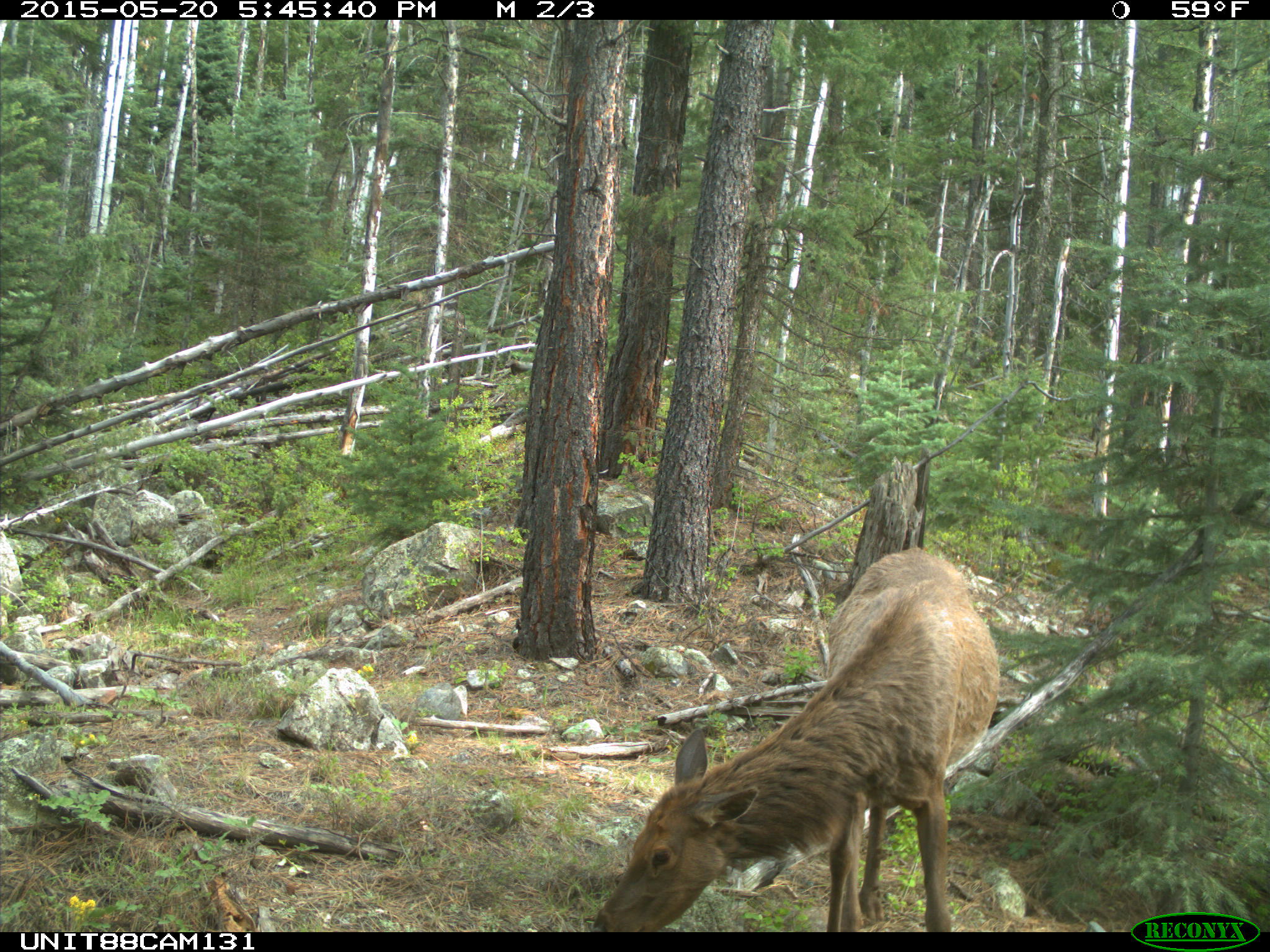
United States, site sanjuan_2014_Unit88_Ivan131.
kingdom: Animalia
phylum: Chordata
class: Mammalia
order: Artiodactyla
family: Cervidae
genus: Cervus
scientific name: Cervus elaphus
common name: red deer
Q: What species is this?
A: Cervus elaphus (red deer).